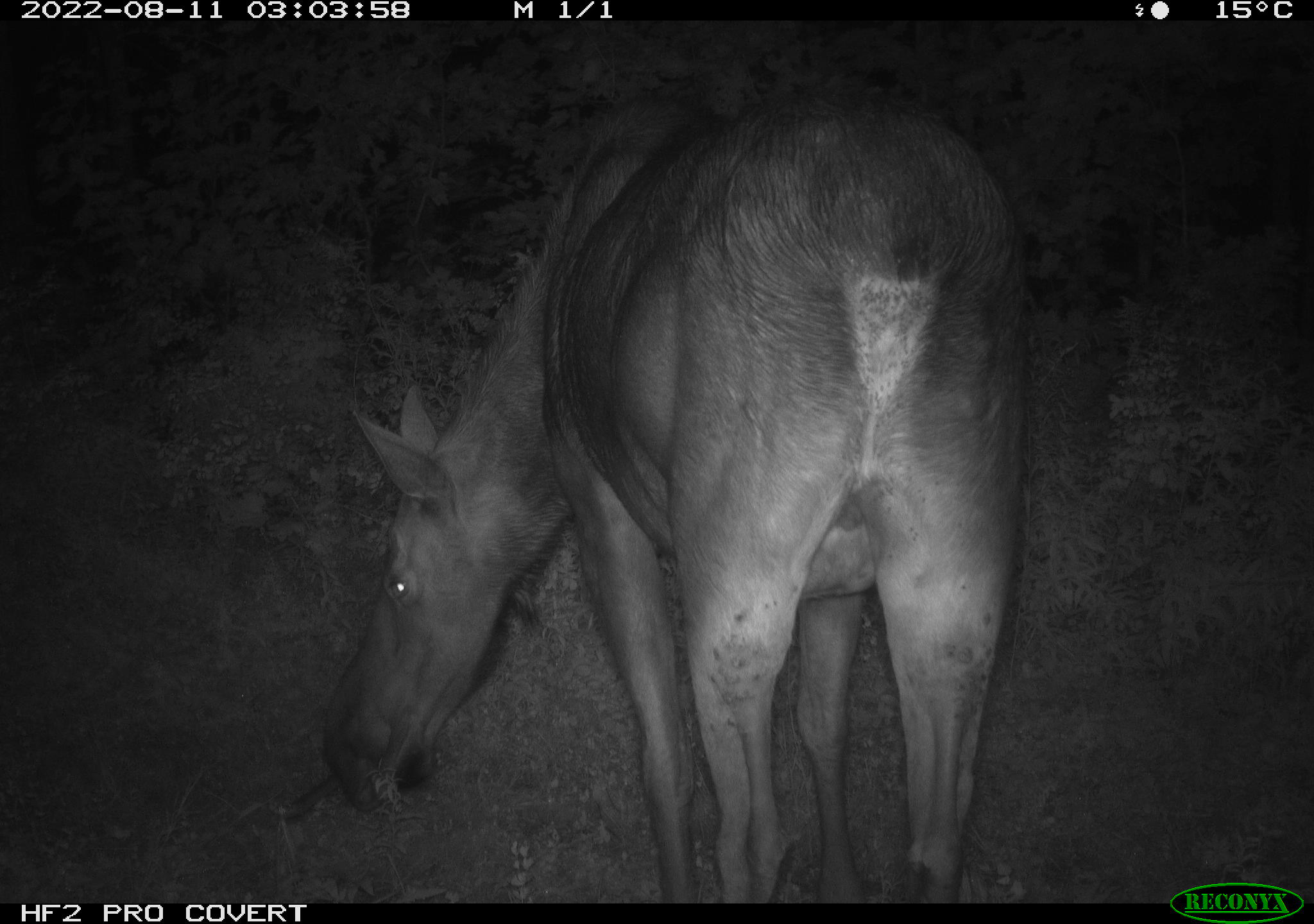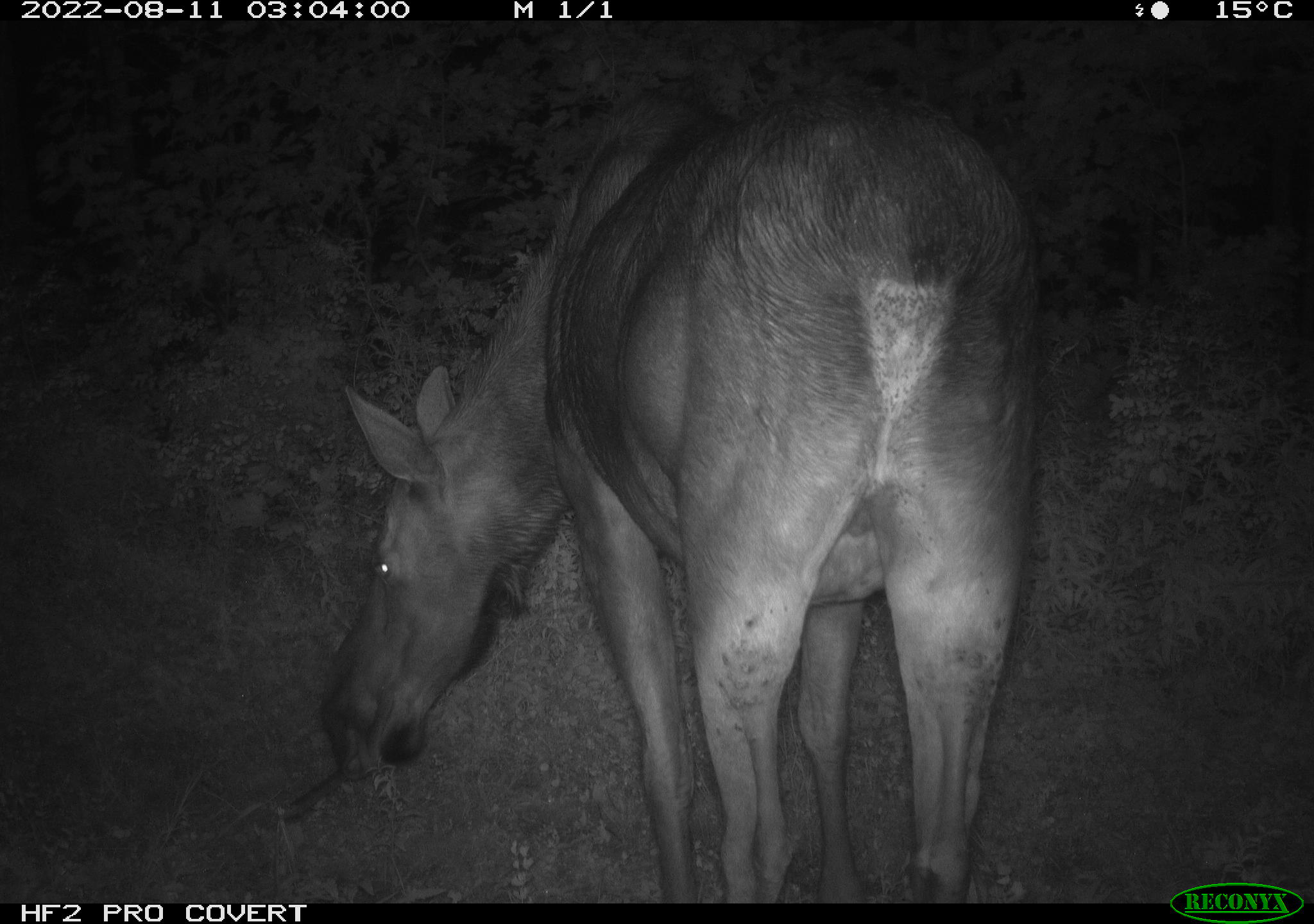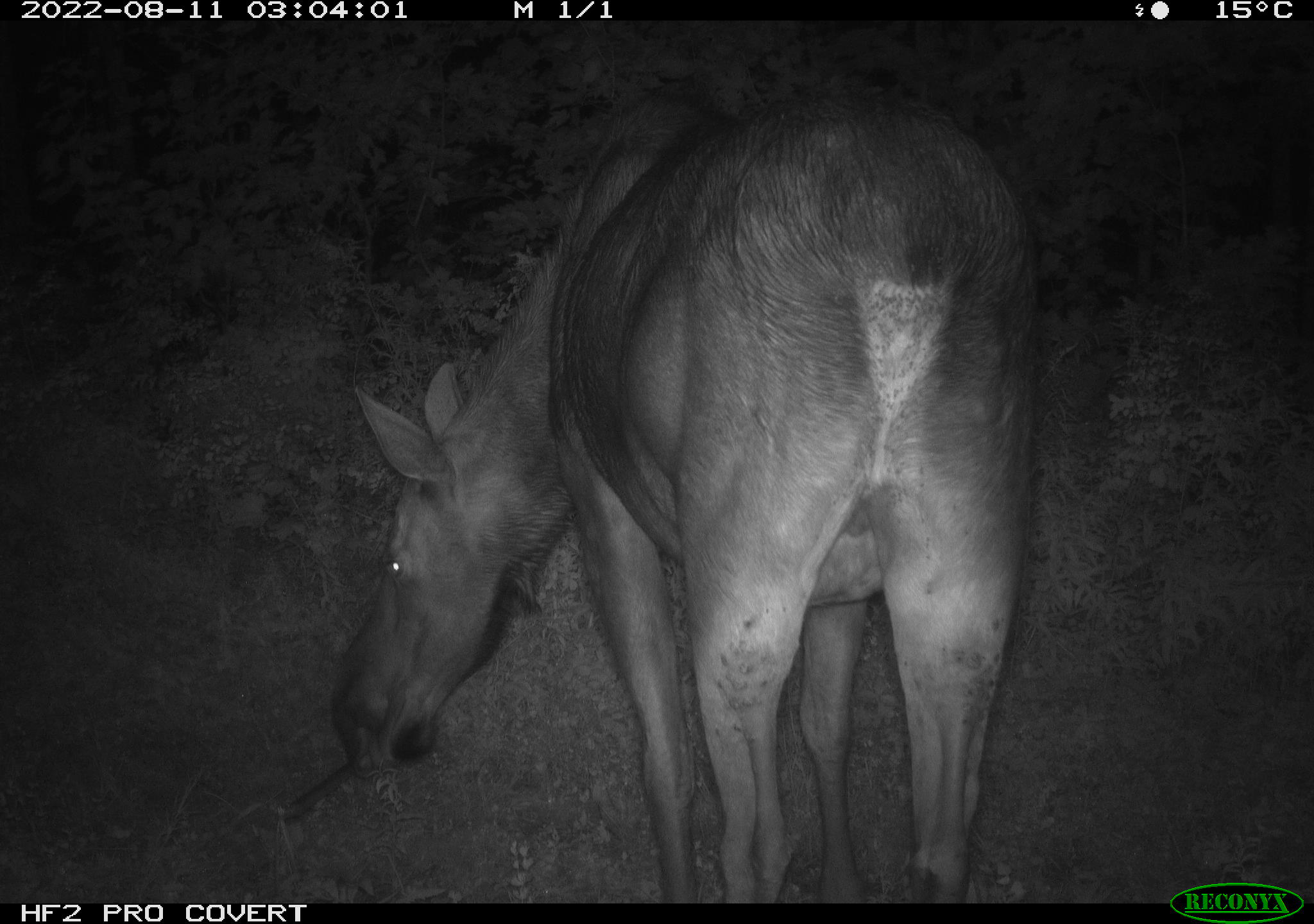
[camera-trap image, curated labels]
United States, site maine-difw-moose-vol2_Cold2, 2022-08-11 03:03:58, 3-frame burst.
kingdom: Animalia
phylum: Chordata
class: Mammalia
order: Artiodactyla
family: Cervidae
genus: Alces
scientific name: Alces alces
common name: moose